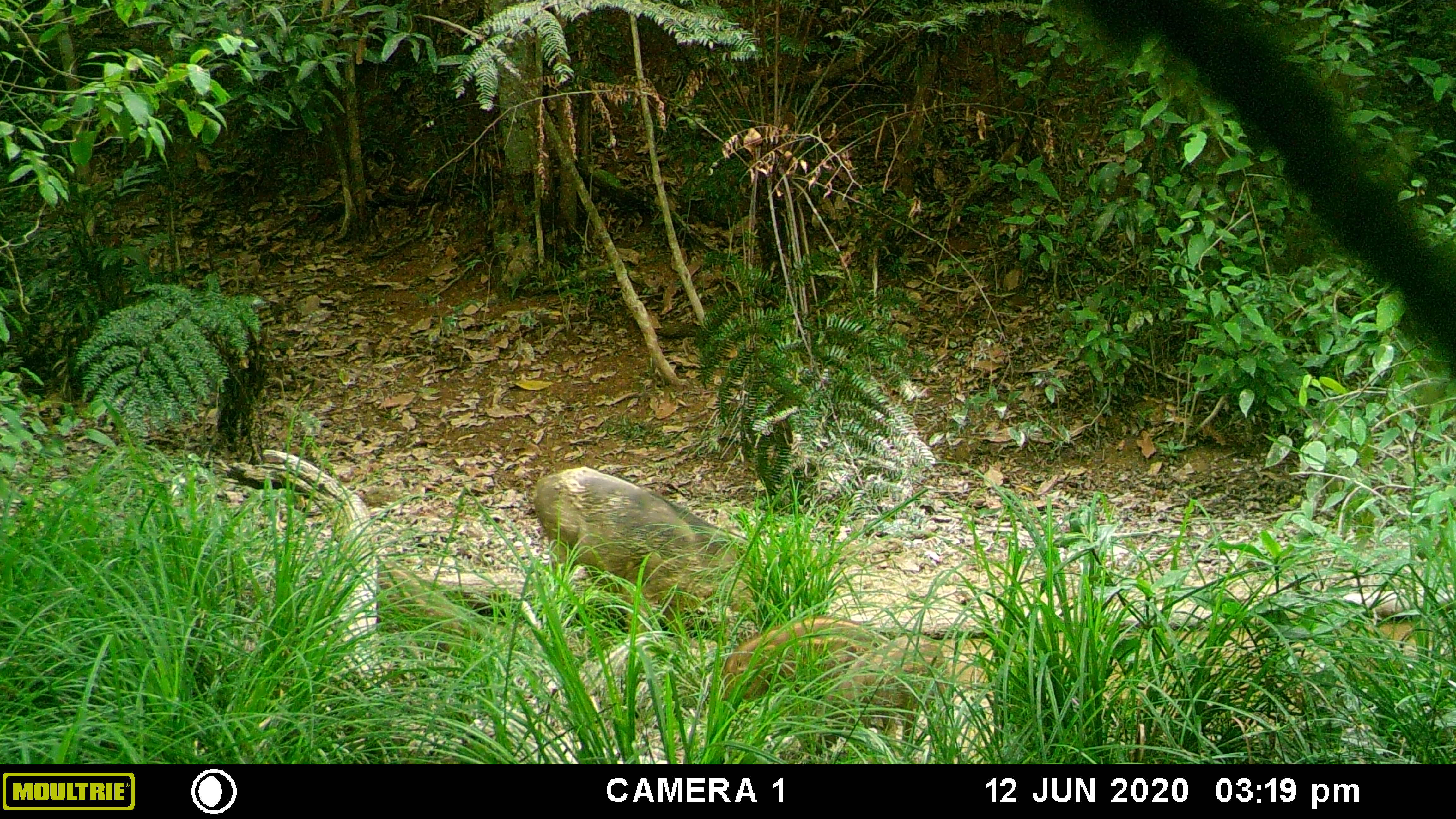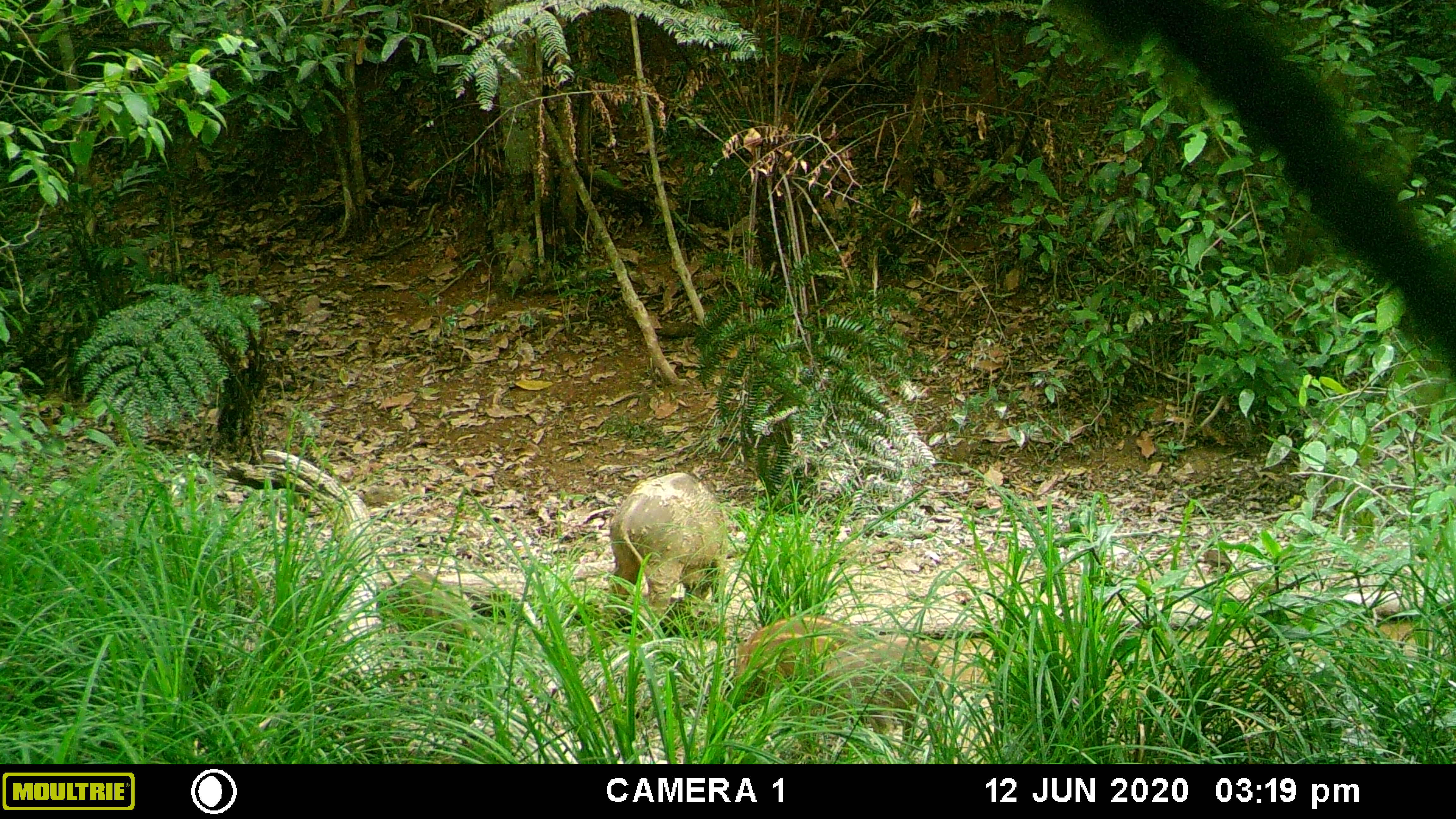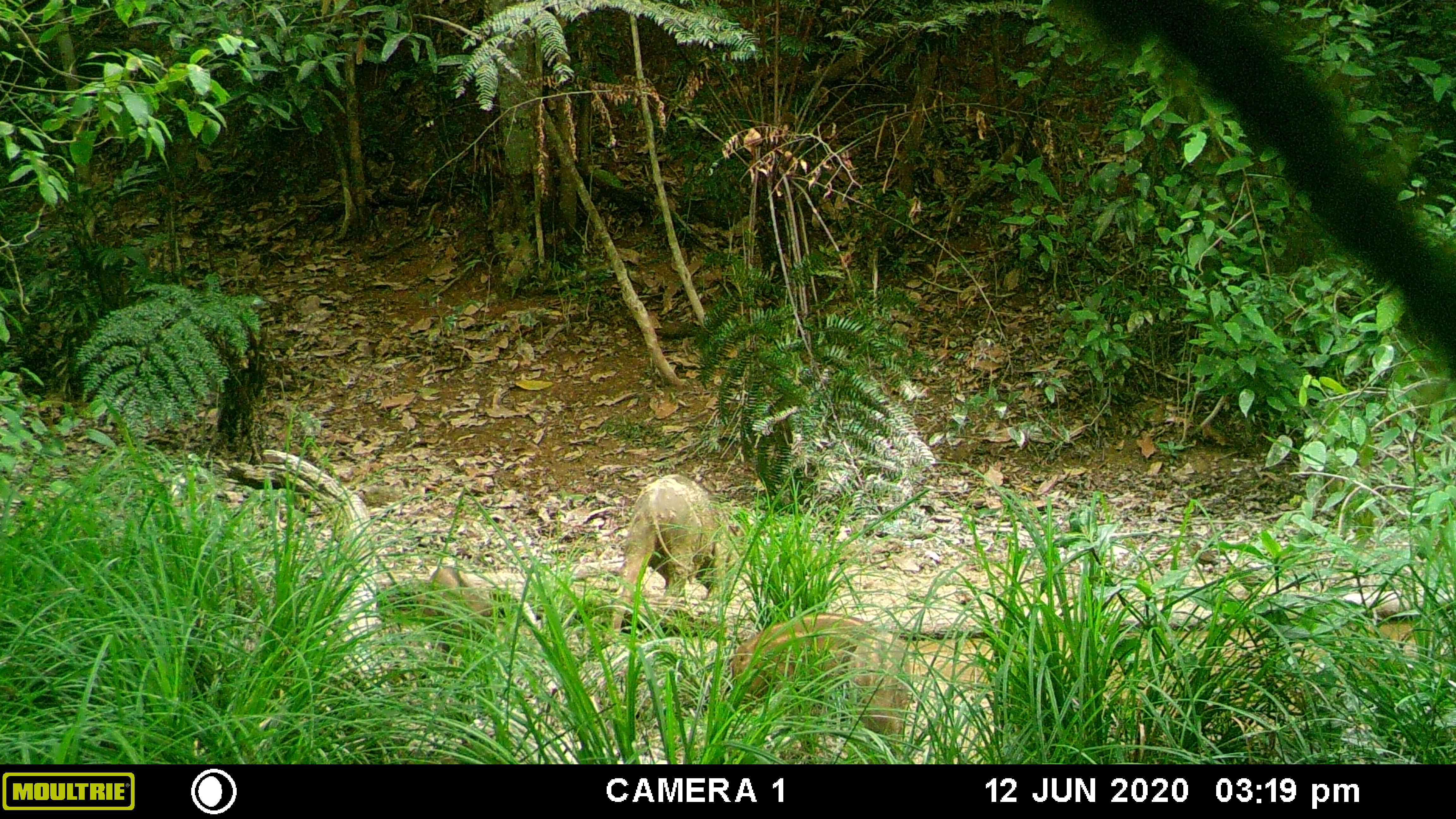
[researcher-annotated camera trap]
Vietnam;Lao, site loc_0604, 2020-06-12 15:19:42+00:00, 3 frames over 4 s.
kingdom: Animalia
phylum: Chordata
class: Mammalia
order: Artiodactyla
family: Suidae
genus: Sus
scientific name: Sus scrofa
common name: eurasian wild pig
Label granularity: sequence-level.